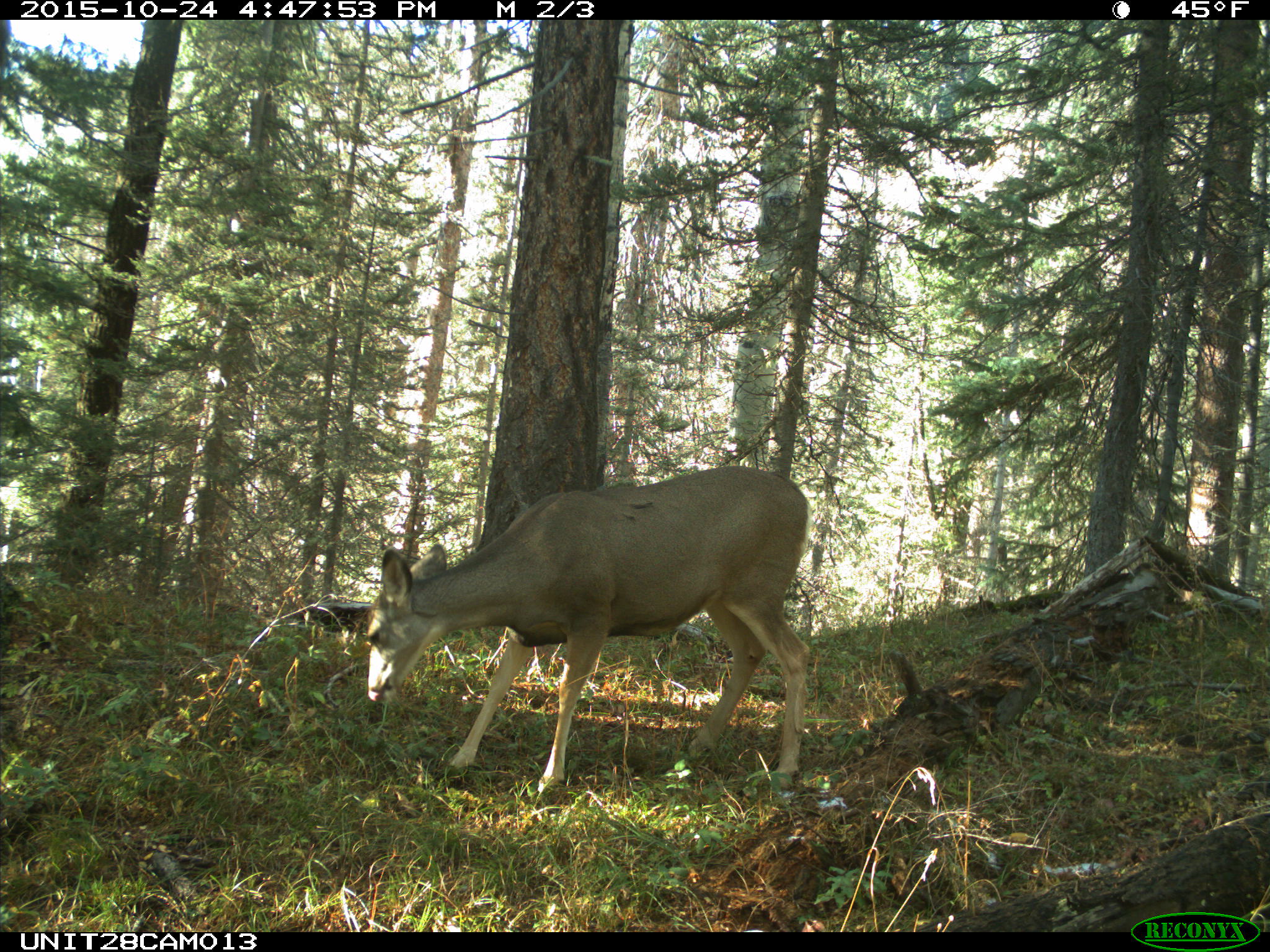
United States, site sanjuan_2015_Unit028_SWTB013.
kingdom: Animalia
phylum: Chordata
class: Mammalia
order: Artiodactyla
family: Cervidae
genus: Odocoileus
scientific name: Odocoileus hemionus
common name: mule deer